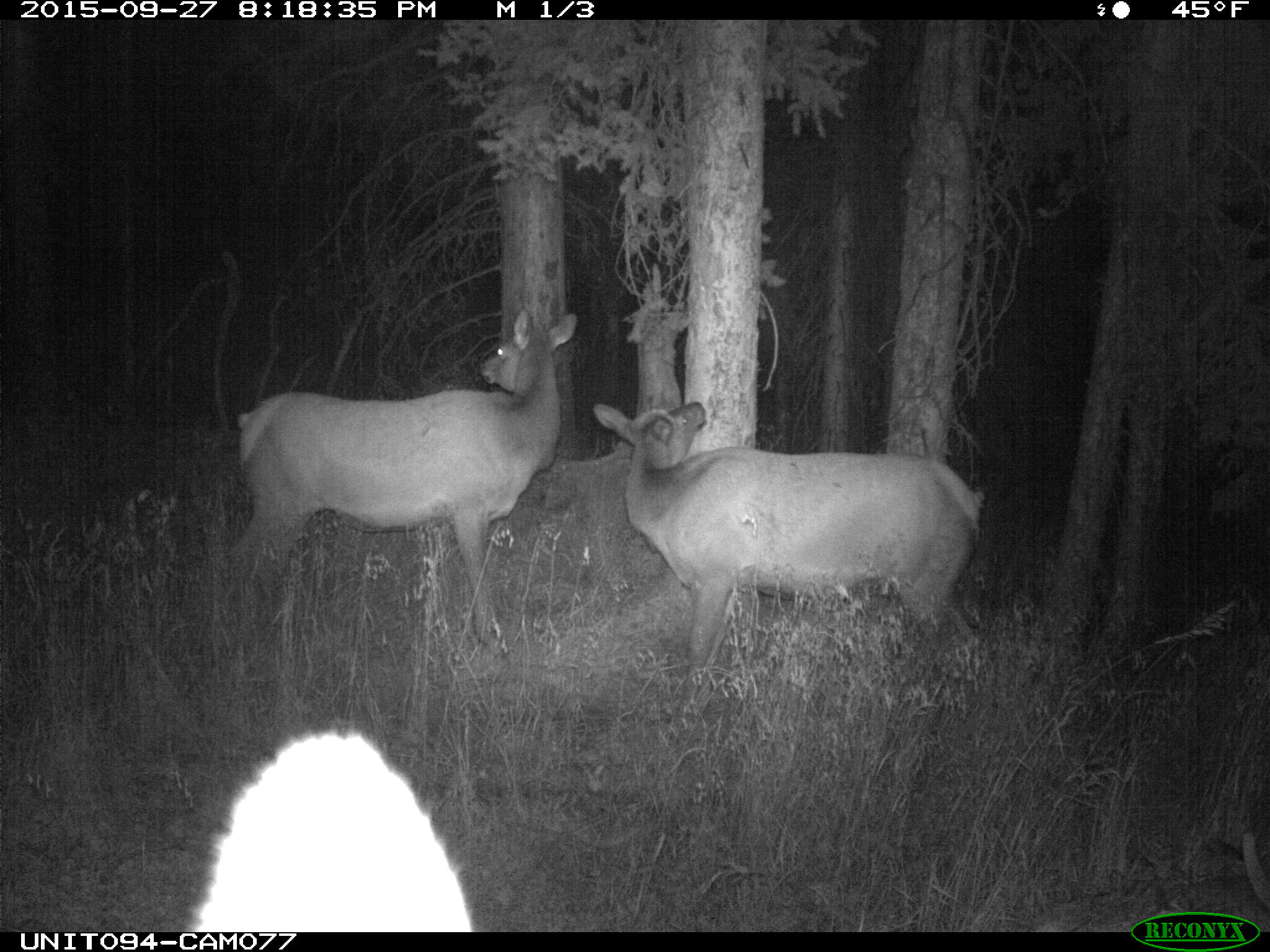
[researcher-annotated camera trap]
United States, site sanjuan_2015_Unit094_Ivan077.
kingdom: Animalia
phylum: Chordata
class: Mammalia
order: Artiodactyla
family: Cervidae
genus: Cervus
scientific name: Cervus elaphus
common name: red deer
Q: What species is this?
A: Cervus elaphus (red deer).